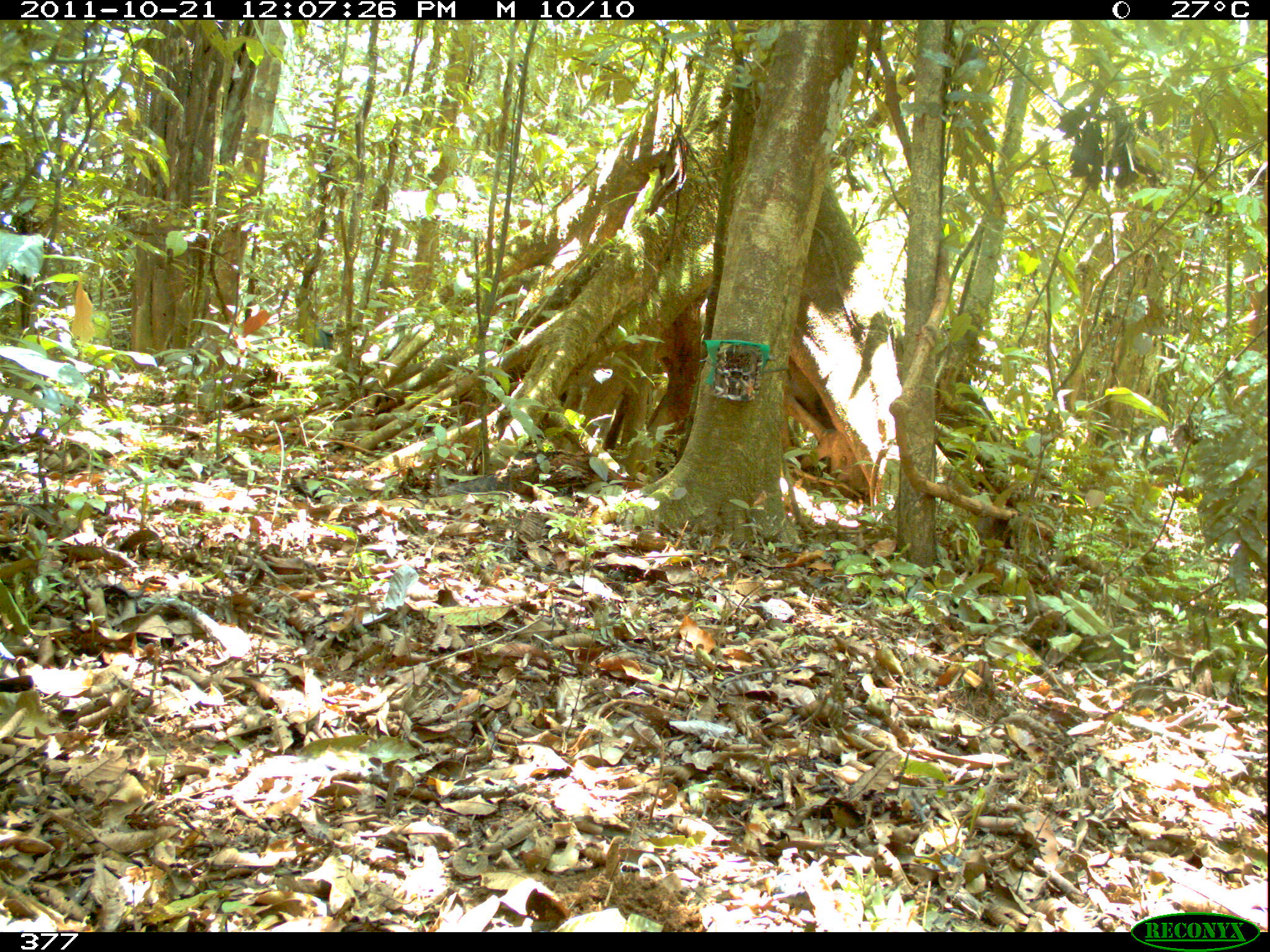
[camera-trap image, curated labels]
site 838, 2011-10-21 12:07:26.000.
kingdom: Animalia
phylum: Chordata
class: Mammalia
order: Artiodactyla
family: Tayassuidae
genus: Tayassu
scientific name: Tayassu pecari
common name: white-lipped peccary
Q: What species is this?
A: Tayassu pecari (white-lipped peccary).